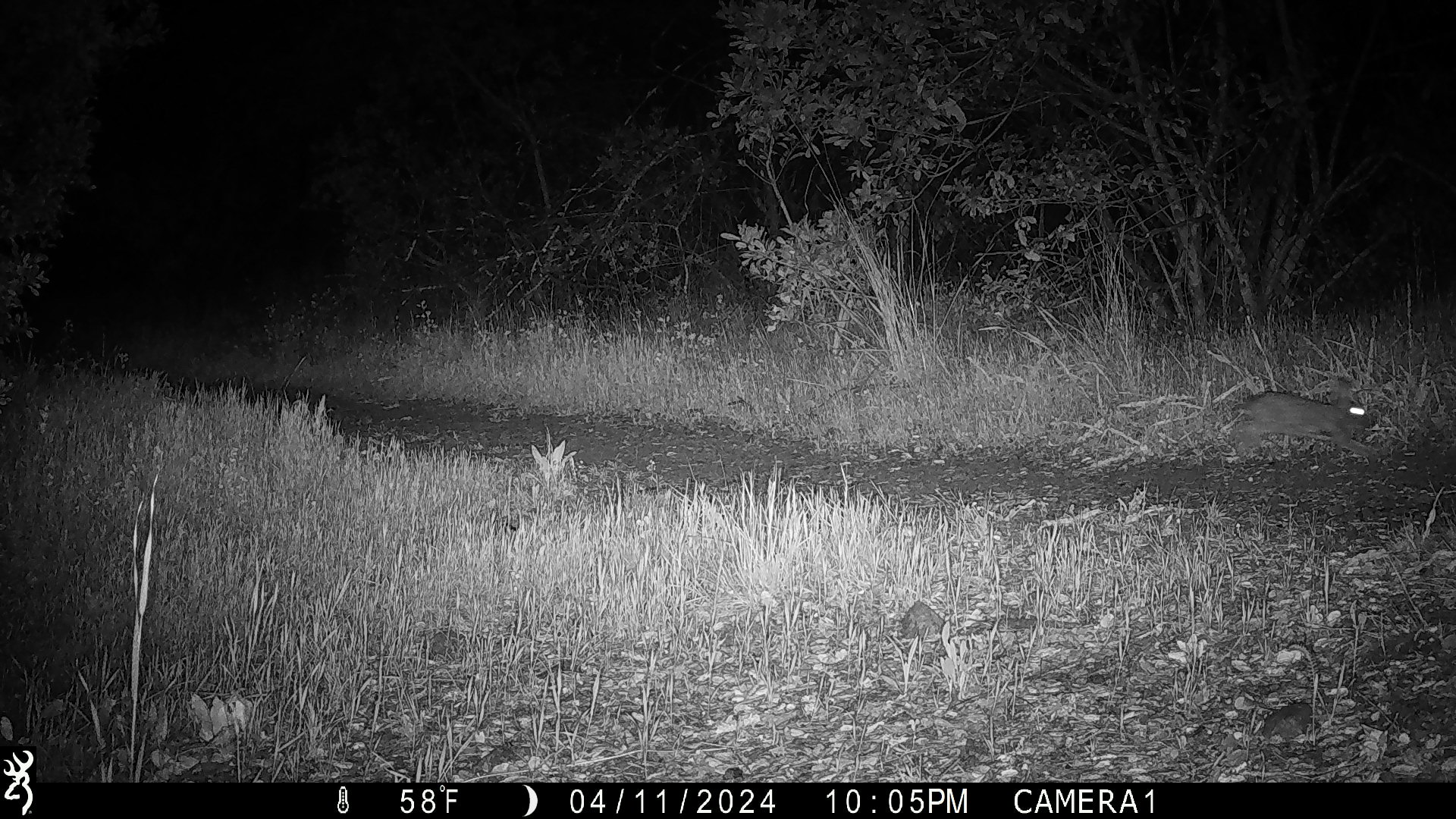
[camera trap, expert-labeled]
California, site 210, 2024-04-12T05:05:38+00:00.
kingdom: Animalia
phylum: Chordata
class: Mammalia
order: Lagomorpha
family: Leporidae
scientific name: Leporidae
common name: rabbit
Rabbit (Leporidae).